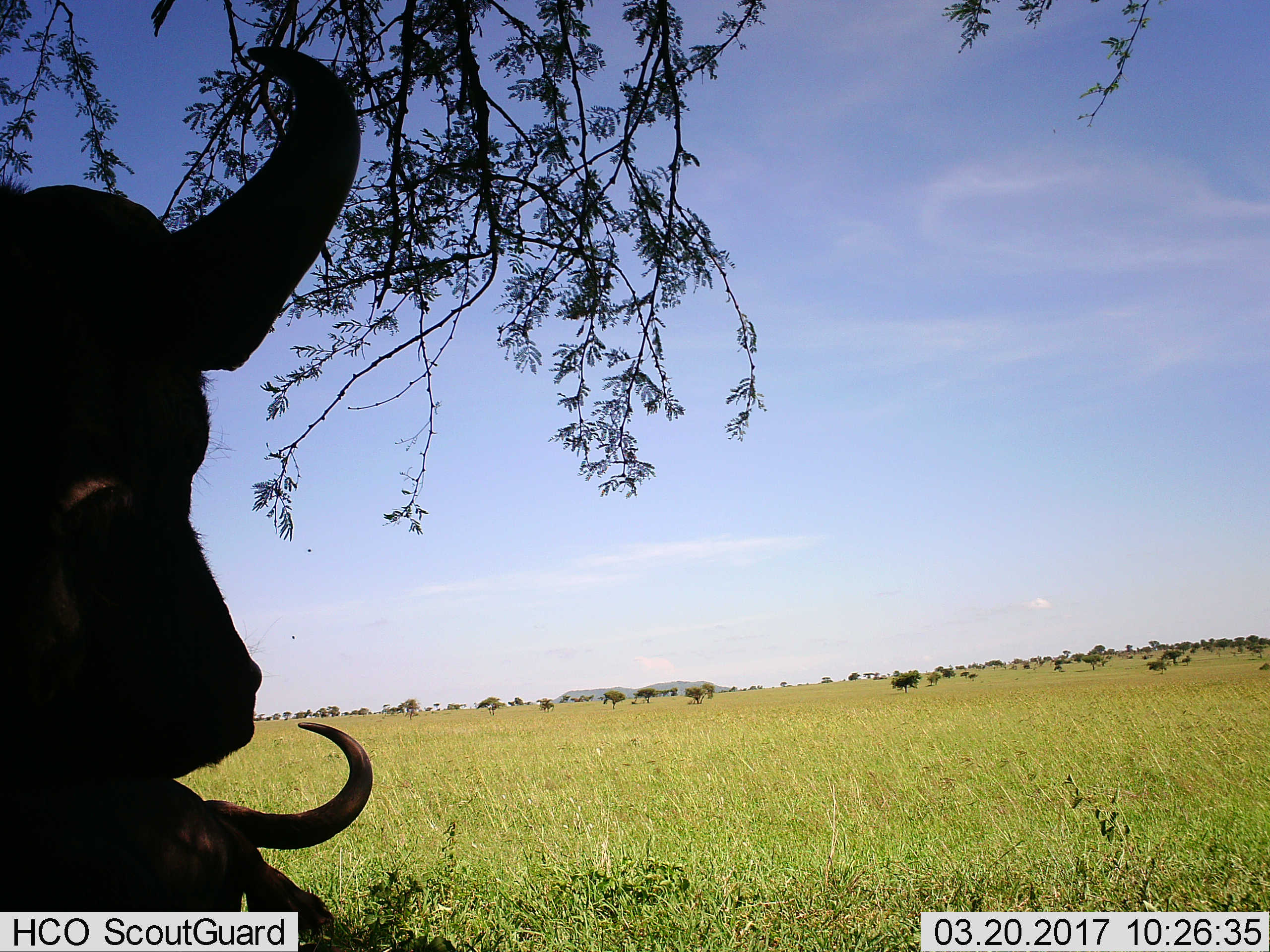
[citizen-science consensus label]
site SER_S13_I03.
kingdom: Animalia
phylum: Chordata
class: Mammalia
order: Artiodactyla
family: Bovidae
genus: Syncerus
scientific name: Syncerus caffer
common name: african buffalo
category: buffalo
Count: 2.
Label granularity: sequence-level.